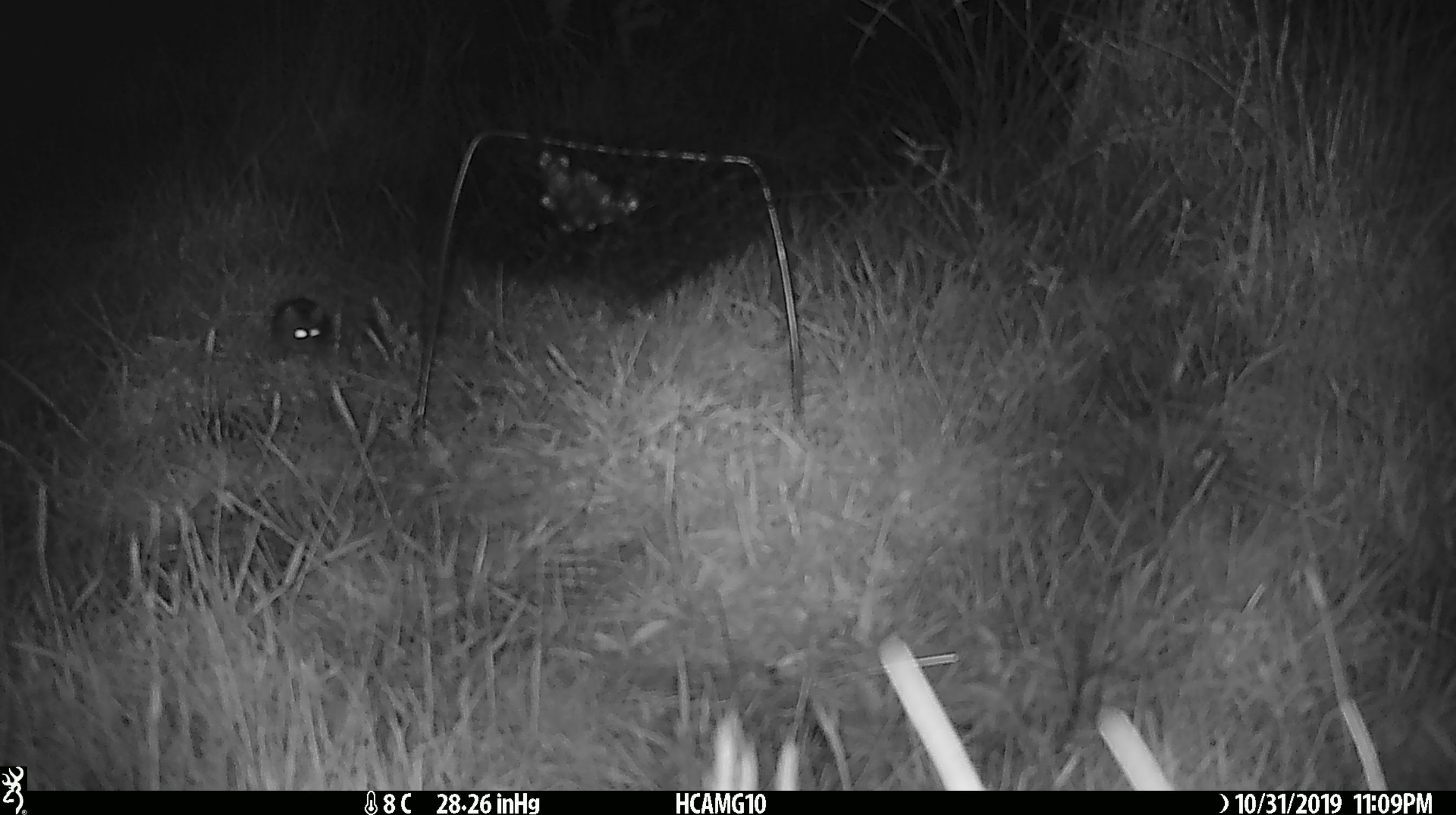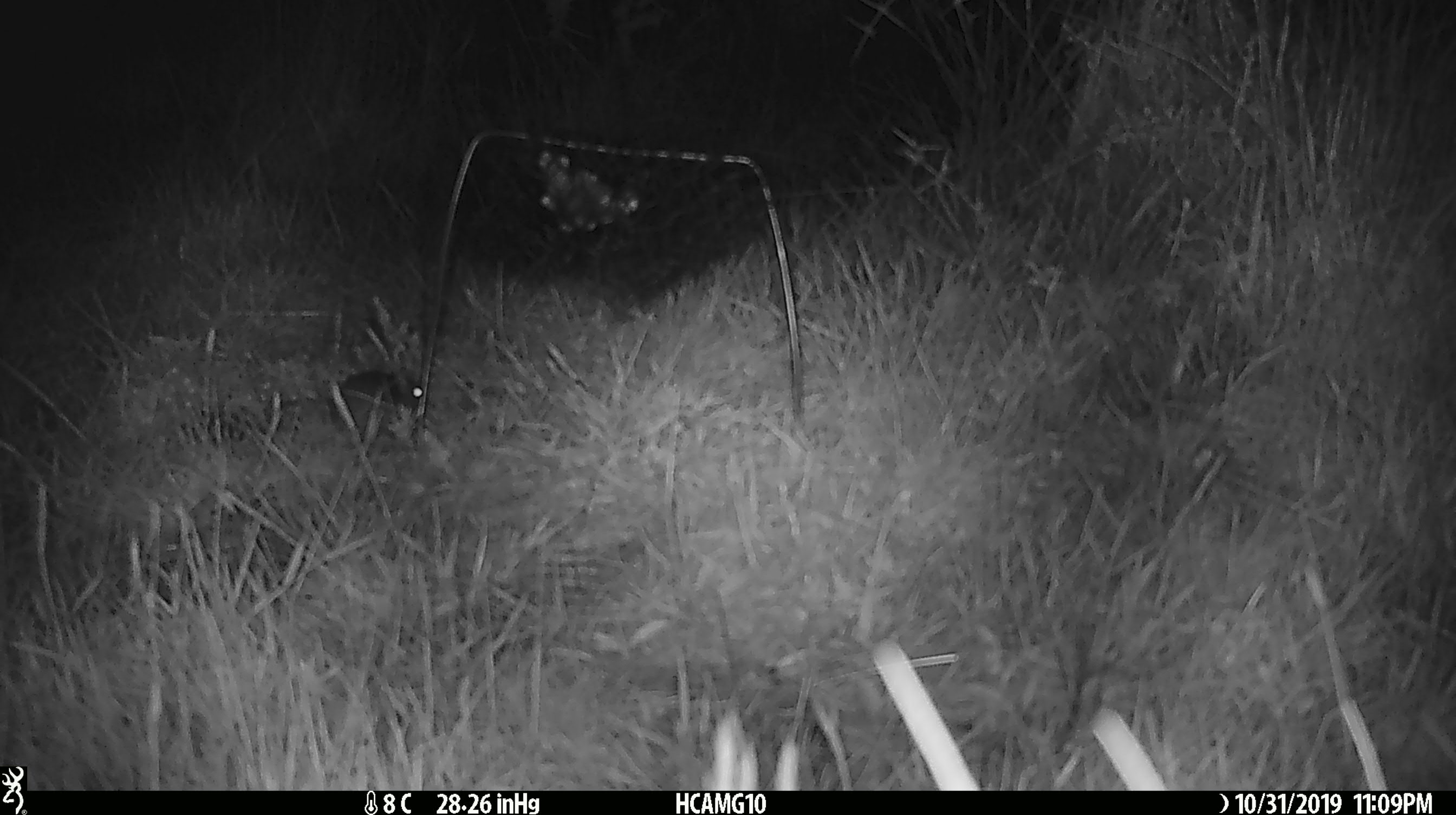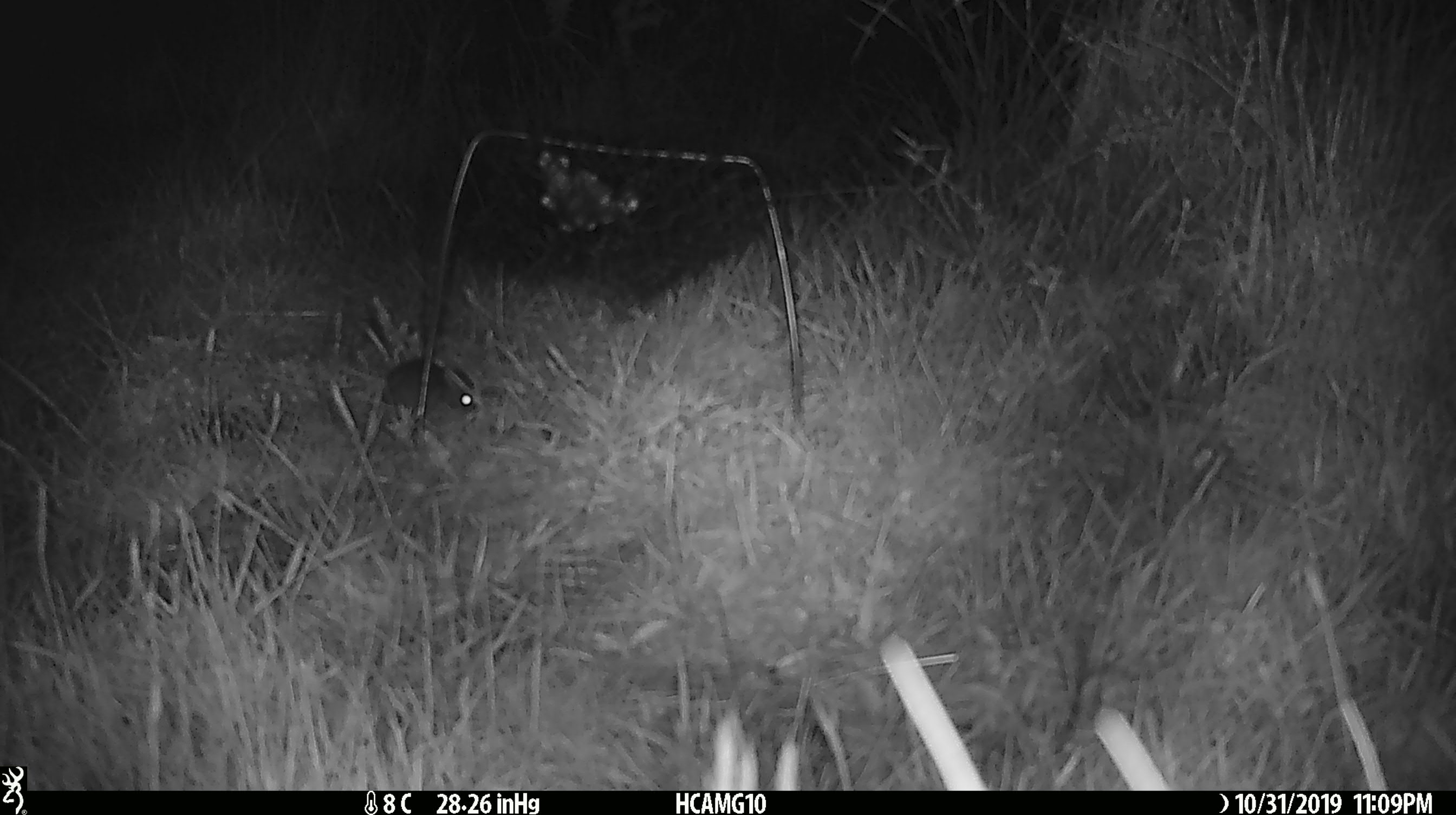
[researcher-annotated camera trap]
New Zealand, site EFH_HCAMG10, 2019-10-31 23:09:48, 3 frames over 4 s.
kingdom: Animalia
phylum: Chordata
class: Mammalia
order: Rodentia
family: Muridae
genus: Mus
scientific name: Mus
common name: mouse